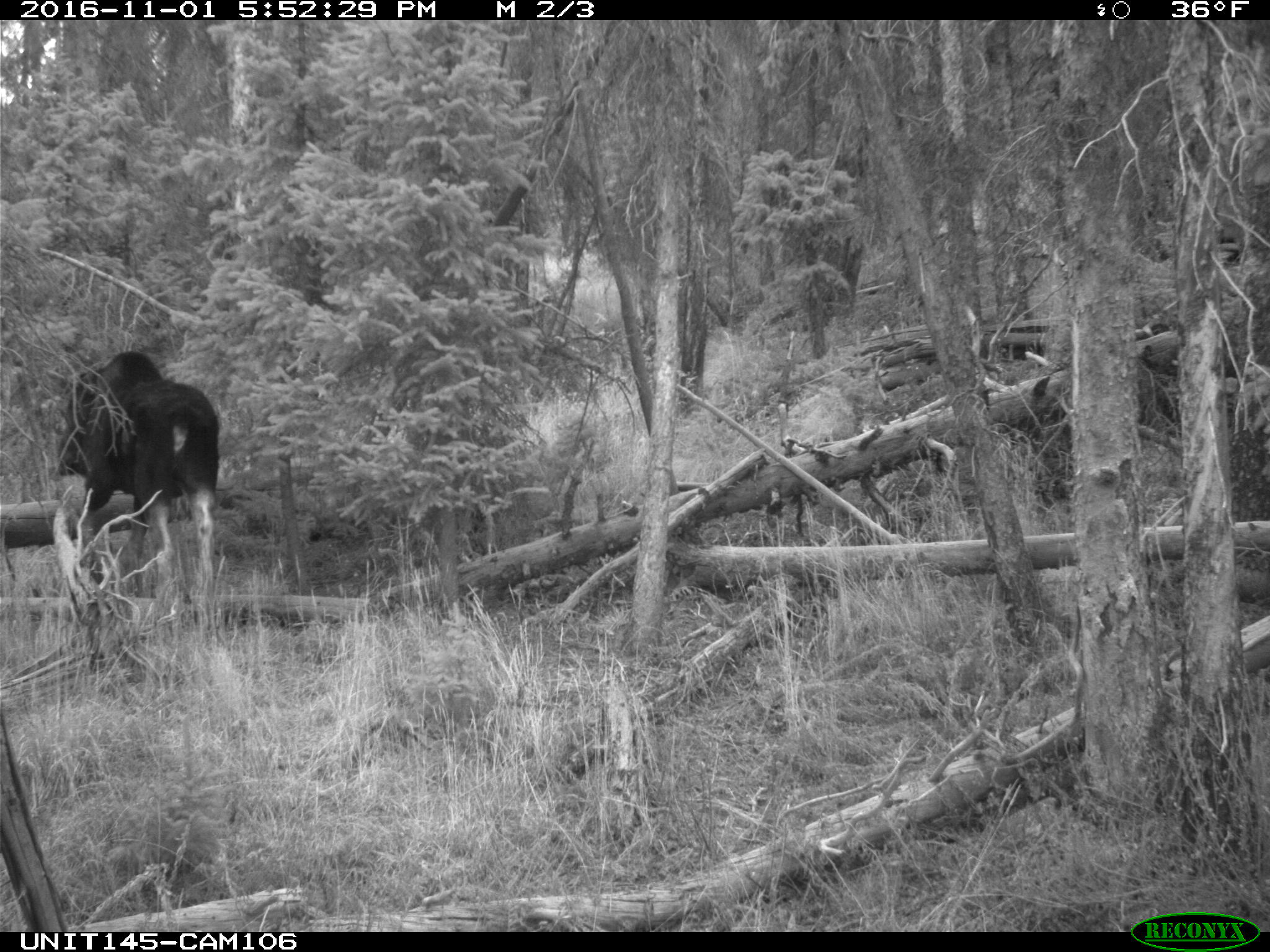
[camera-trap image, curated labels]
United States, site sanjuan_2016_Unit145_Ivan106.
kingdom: Animalia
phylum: Chordata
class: Mammalia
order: Artiodactyla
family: Cervidae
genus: Alces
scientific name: Alces alces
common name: moose